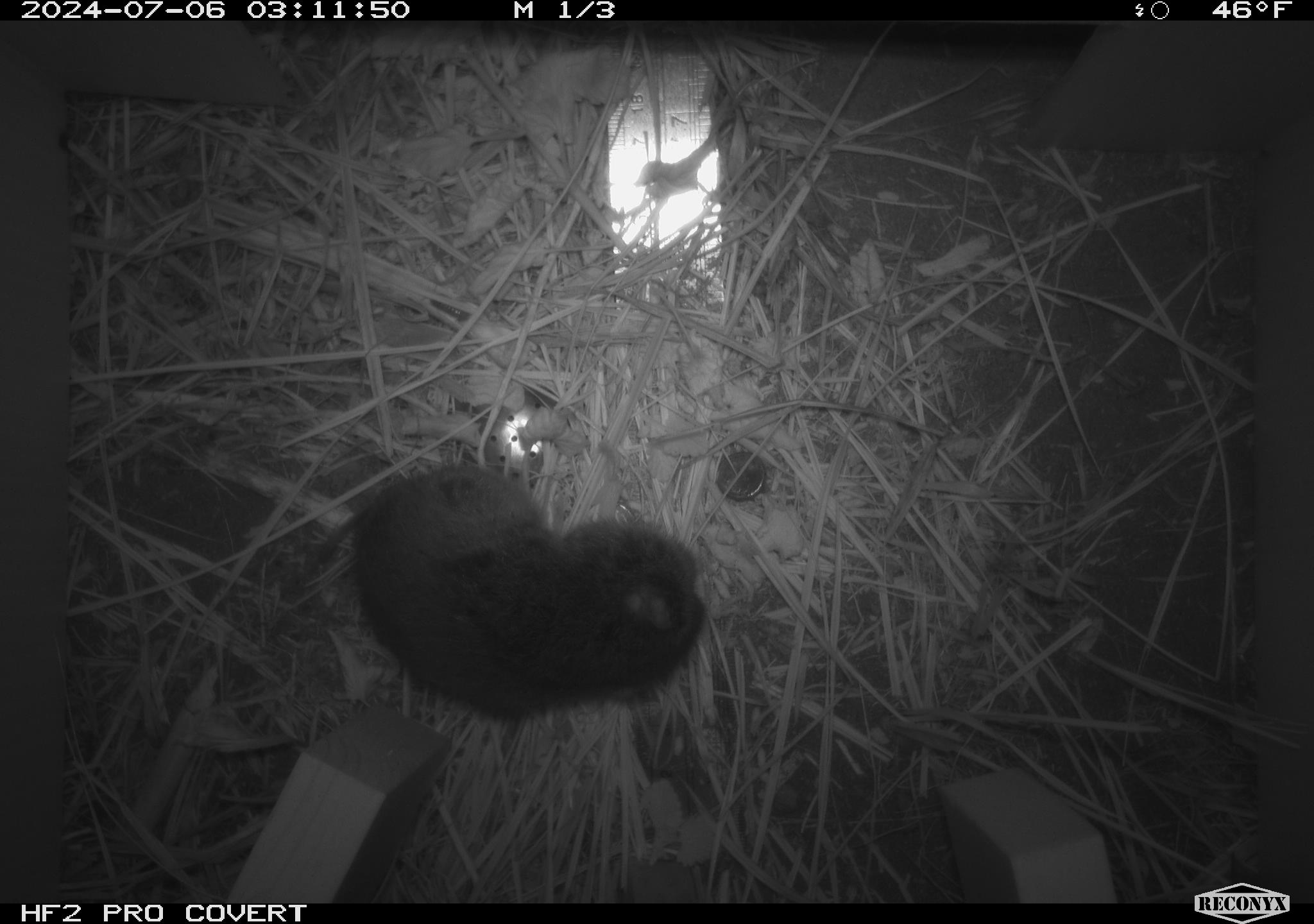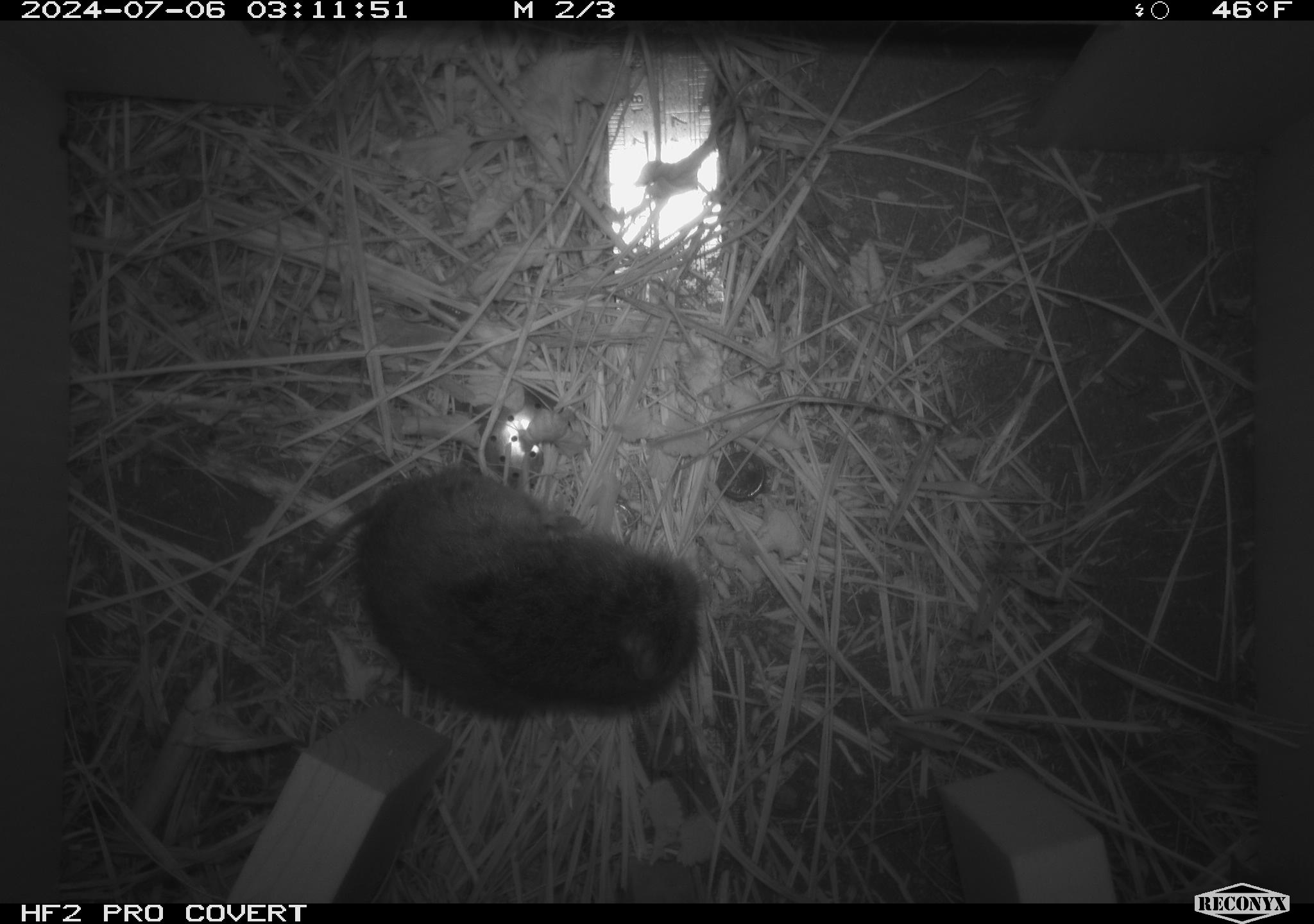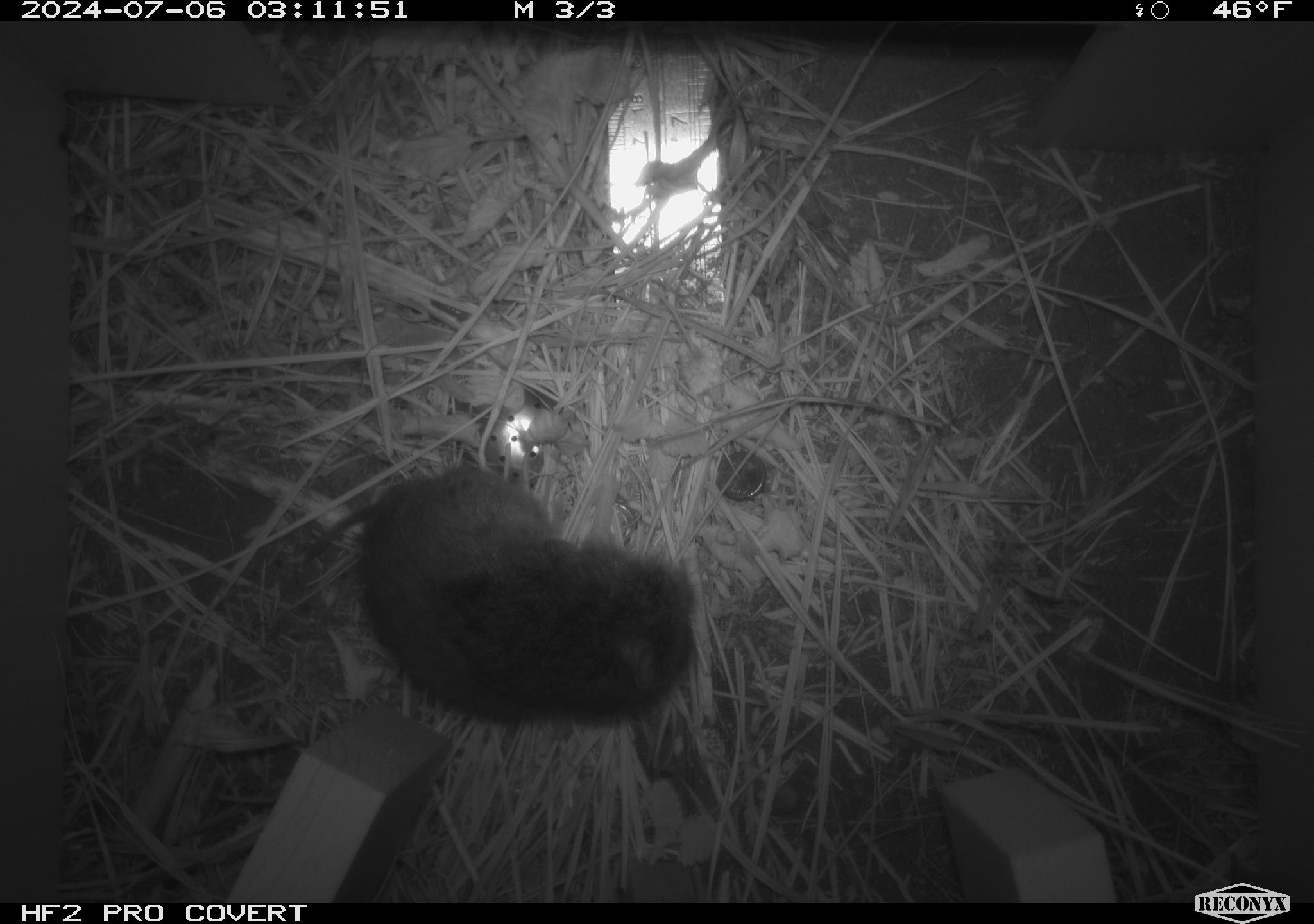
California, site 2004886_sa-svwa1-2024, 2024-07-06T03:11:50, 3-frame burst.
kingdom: Animalia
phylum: Chordata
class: Mammalia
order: Rodentia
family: Cricetidae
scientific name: Arvicolinae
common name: voles, lemmings, and muskrats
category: arvicolinae subfamily